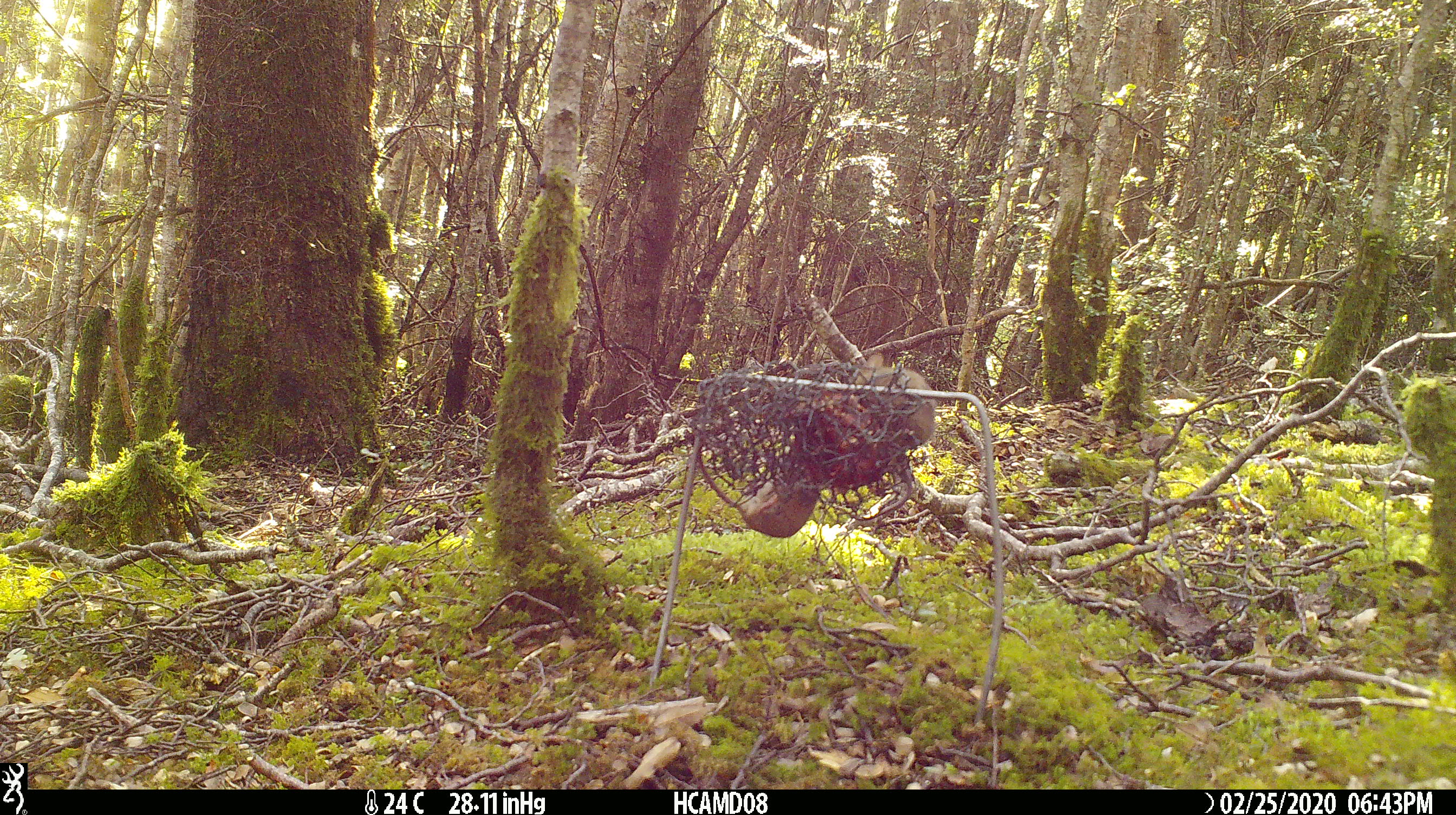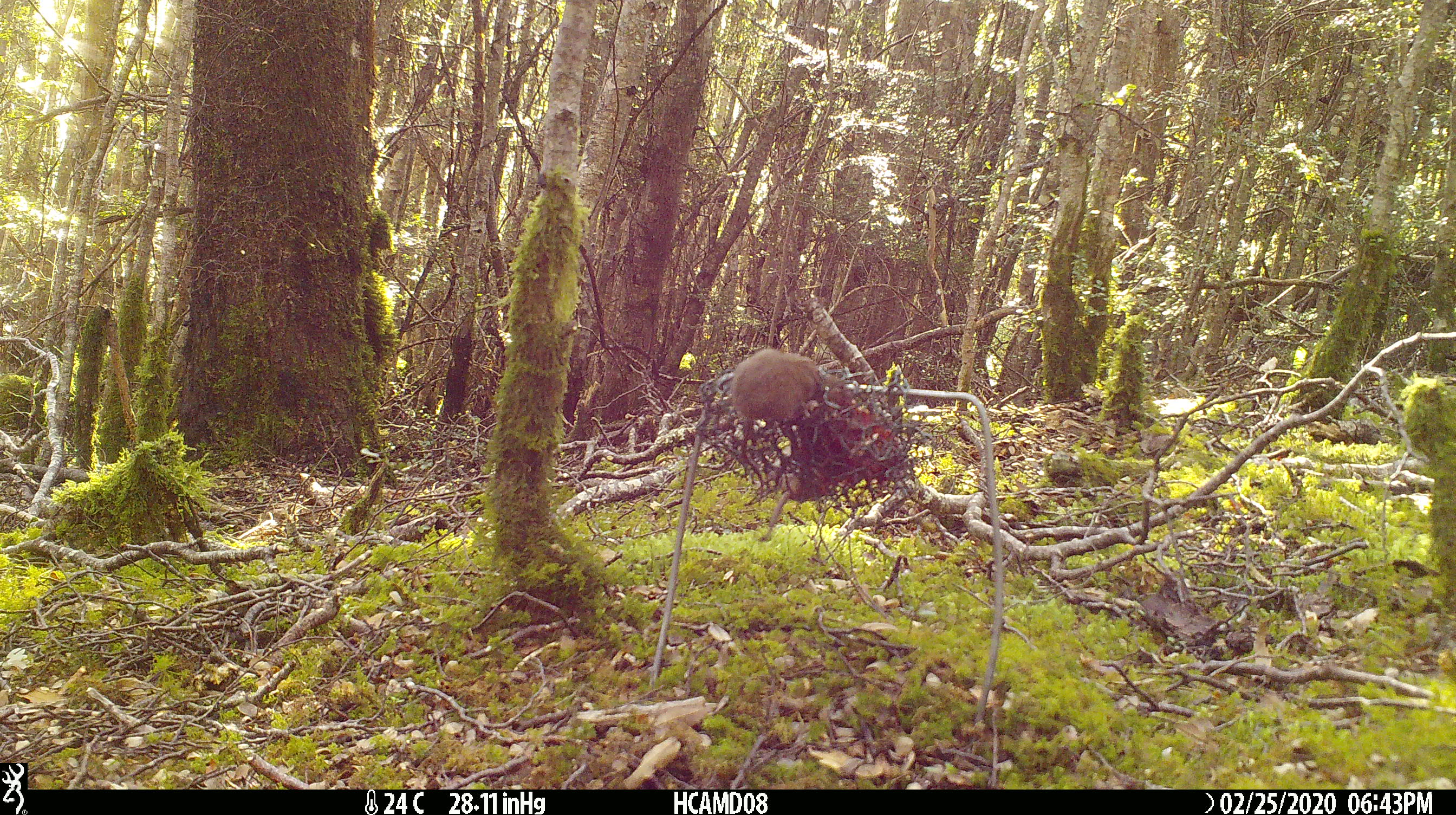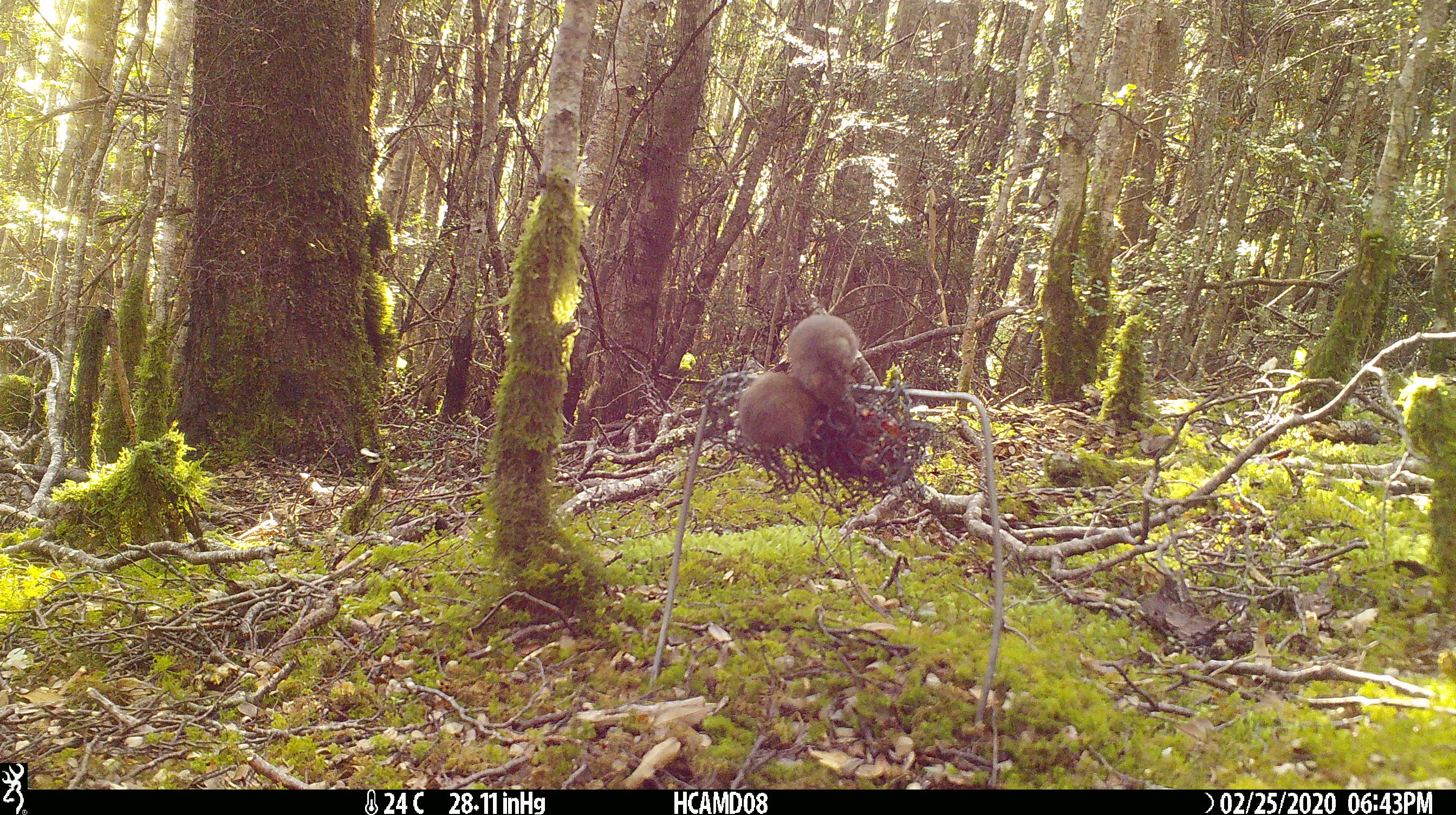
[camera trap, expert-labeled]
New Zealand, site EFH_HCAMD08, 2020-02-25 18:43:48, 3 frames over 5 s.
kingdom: Animalia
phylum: Chordata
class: Mammalia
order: Rodentia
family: Muridae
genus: Mus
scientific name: Mus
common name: mouse